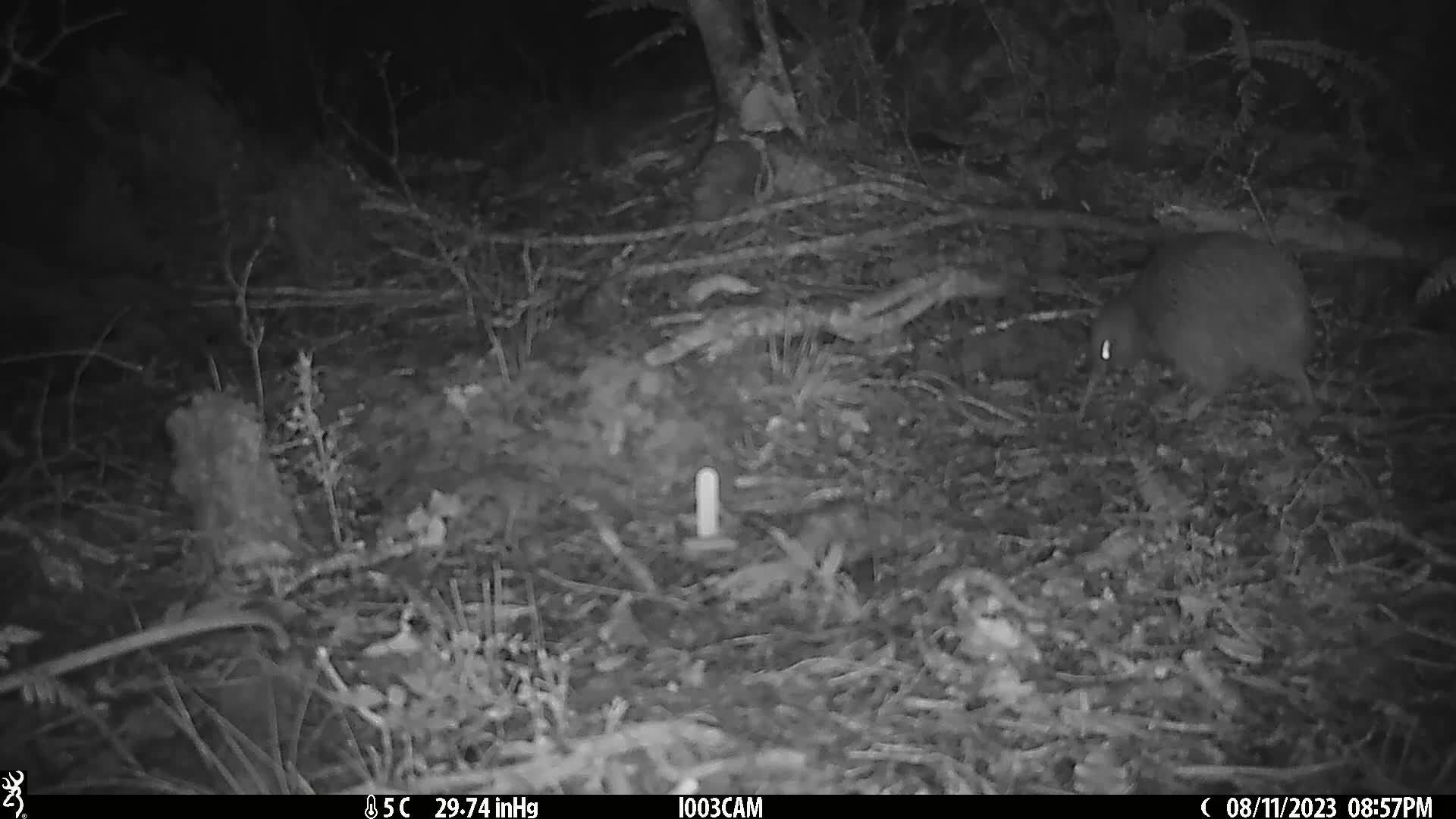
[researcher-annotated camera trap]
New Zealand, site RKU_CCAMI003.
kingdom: Animalia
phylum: Chordata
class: Aves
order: Apterygiformes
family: Apterygidae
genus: Apteryx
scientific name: Apteryx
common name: kiwi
Kiwi (Apteryx).